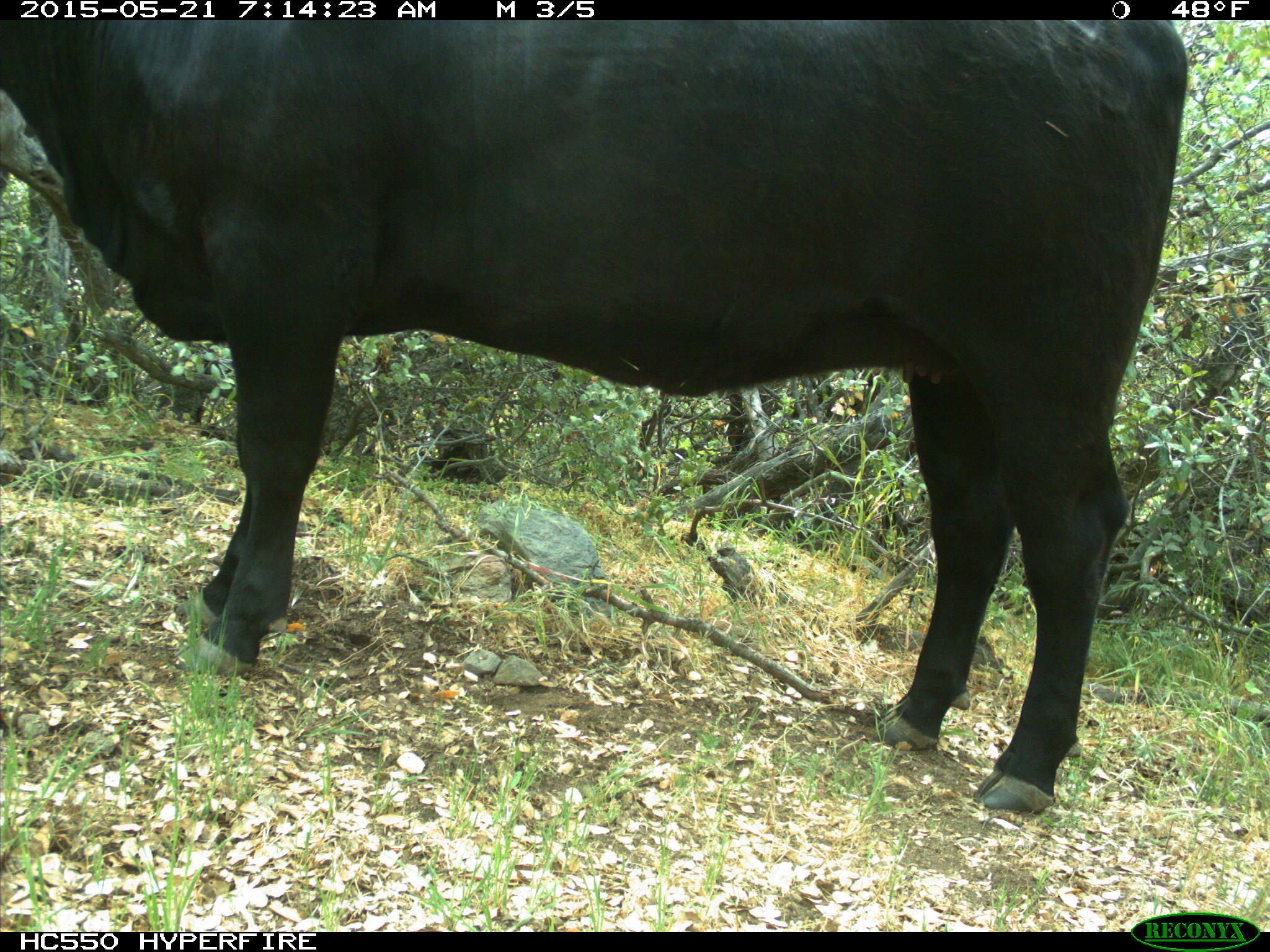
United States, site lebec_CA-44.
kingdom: Animalia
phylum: Chordata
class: Mammalia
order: Artiodactyla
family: Bovidae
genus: Bos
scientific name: Bos taurus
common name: domestic cow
Bos taurus (domestic cow).